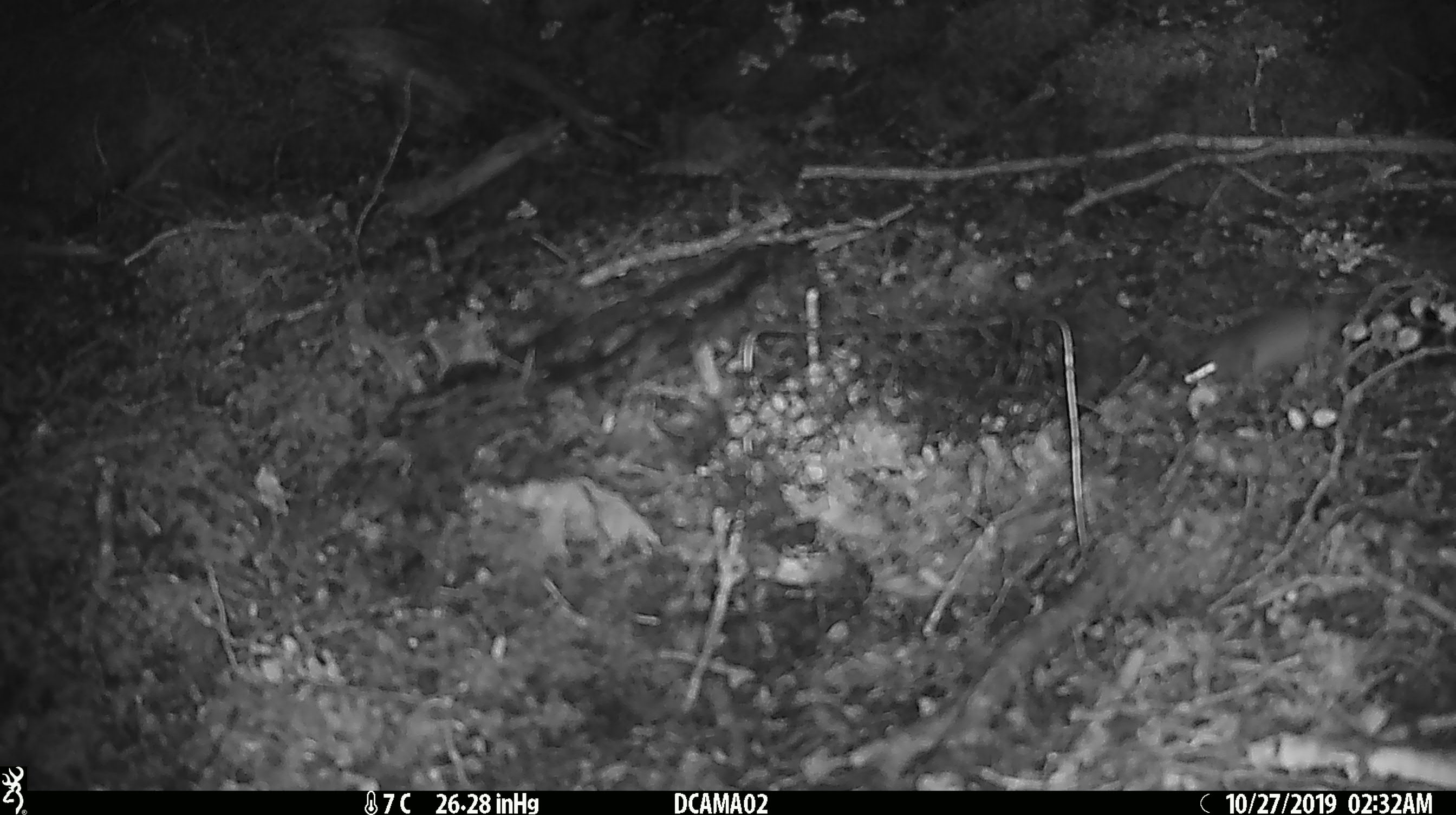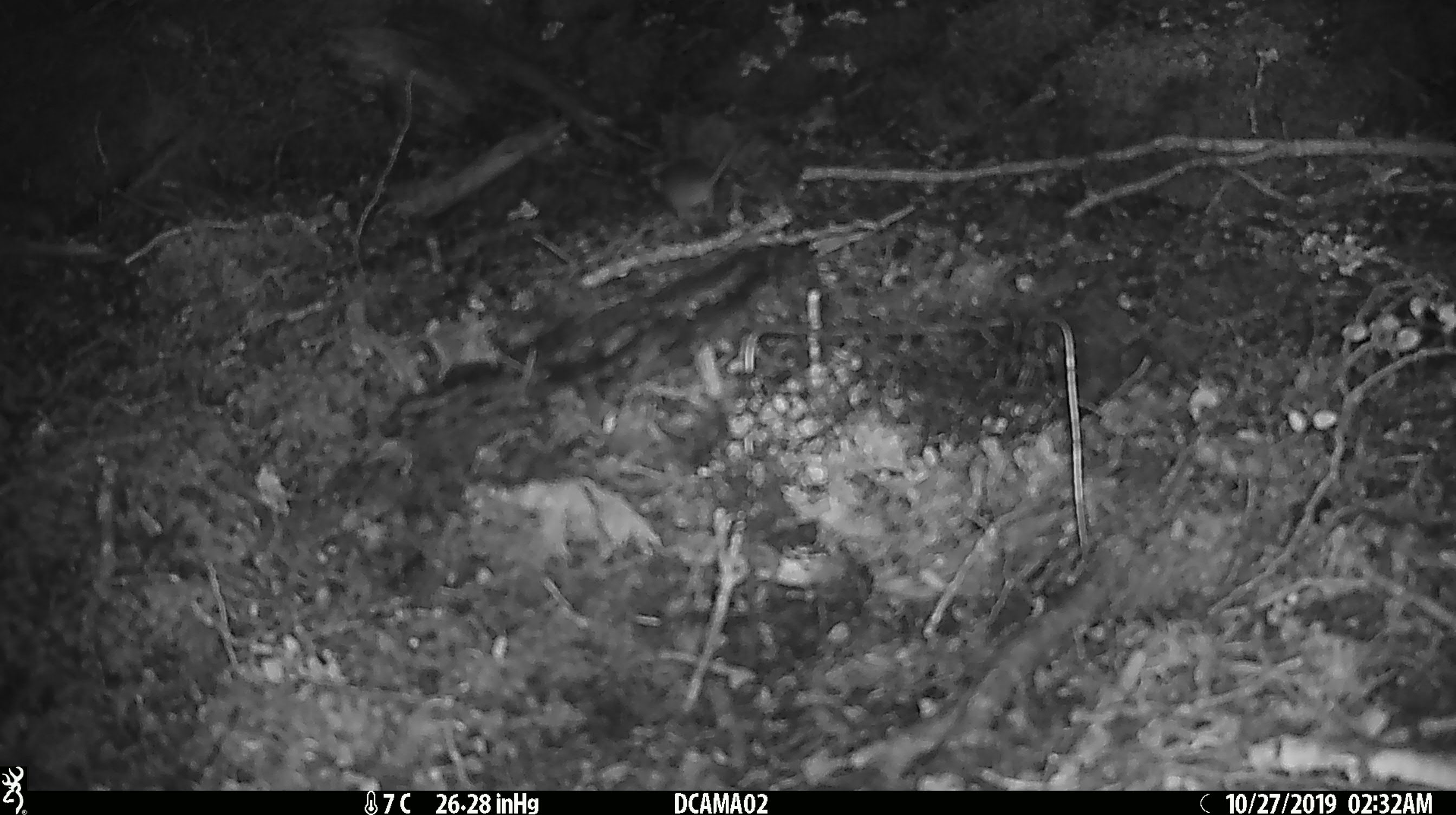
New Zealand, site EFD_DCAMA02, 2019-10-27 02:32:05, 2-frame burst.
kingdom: Animalia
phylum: Chordata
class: Mammalia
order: Rodentia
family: Muridae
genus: Mus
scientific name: Mus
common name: mouse